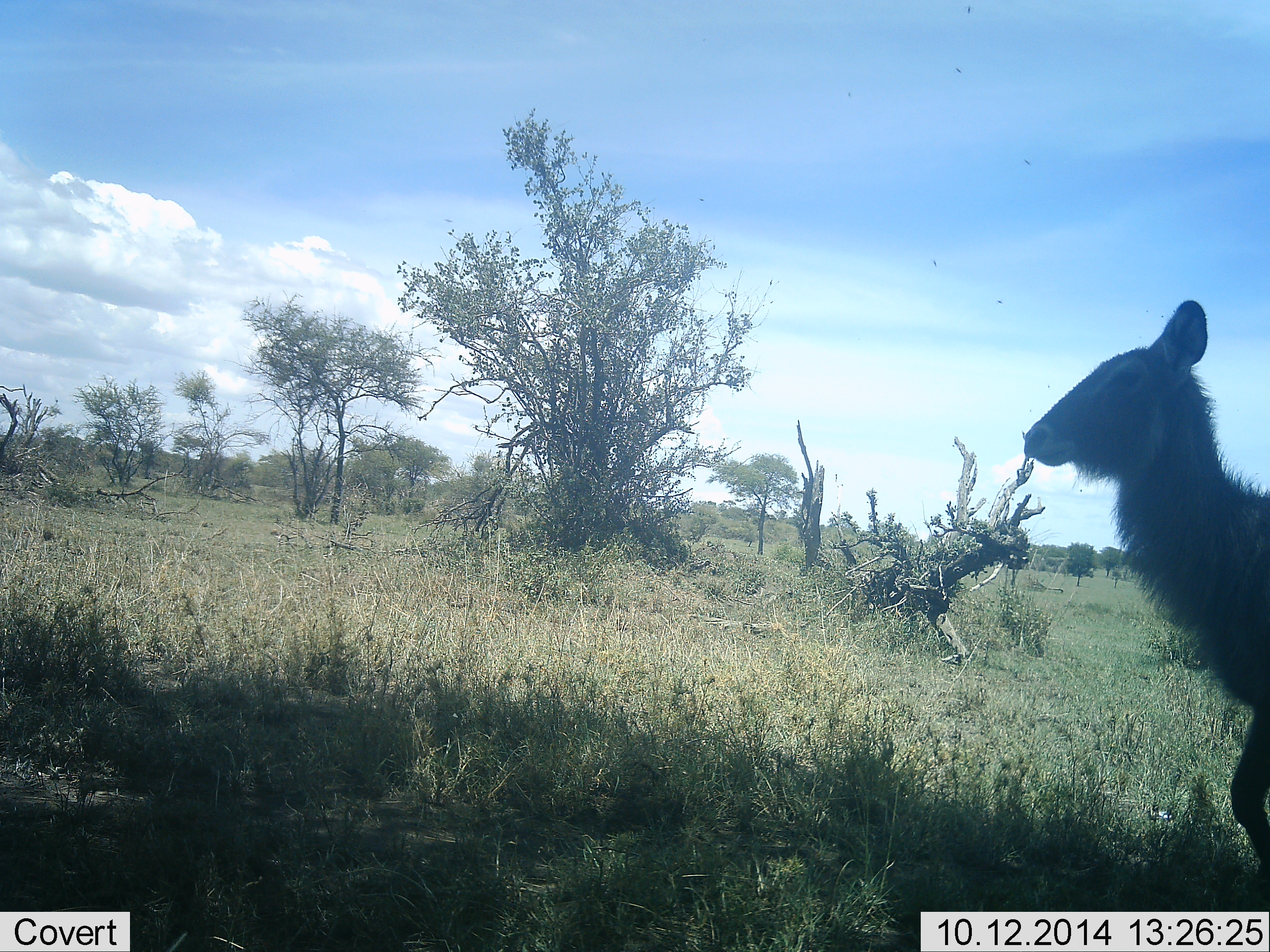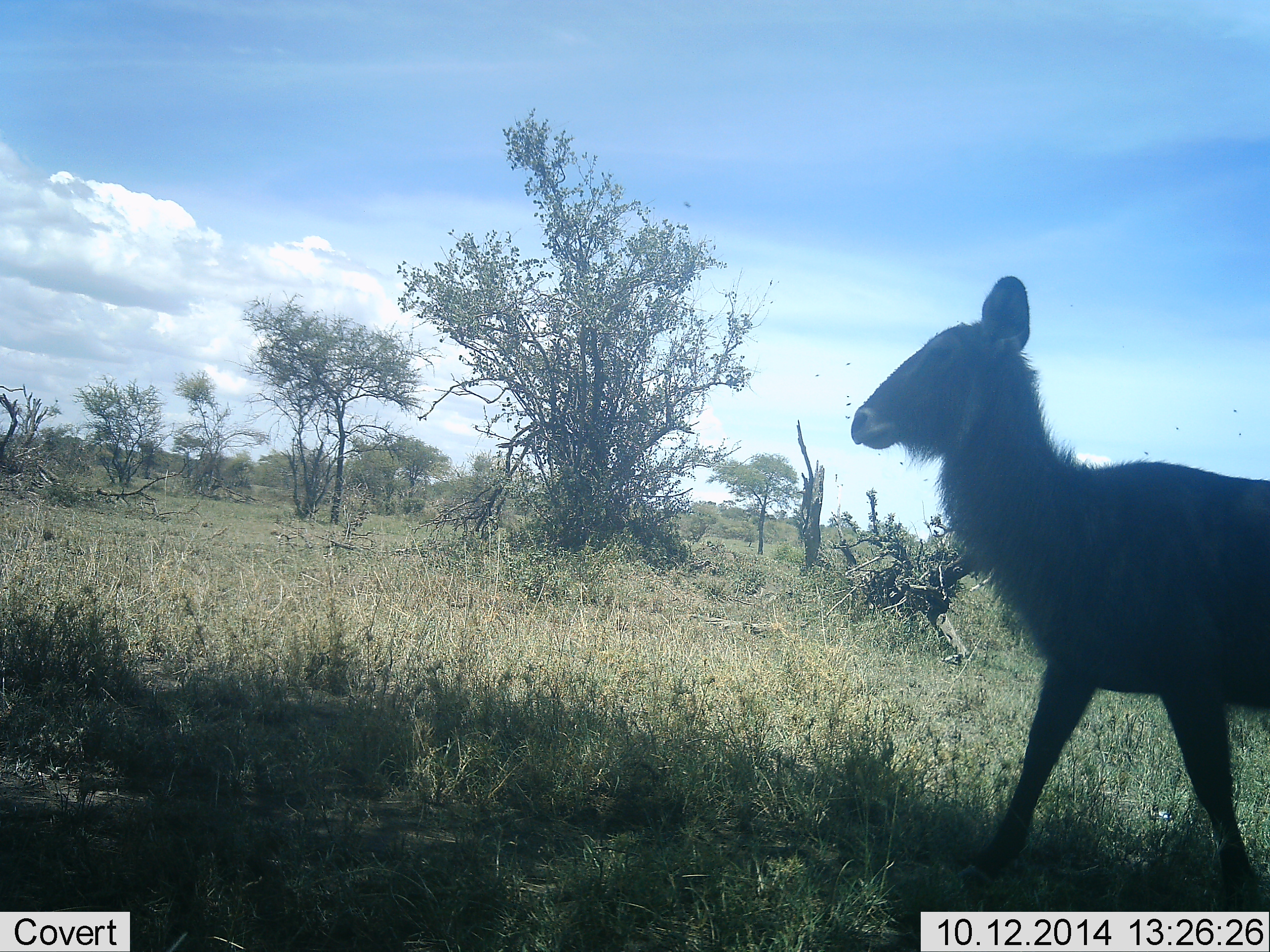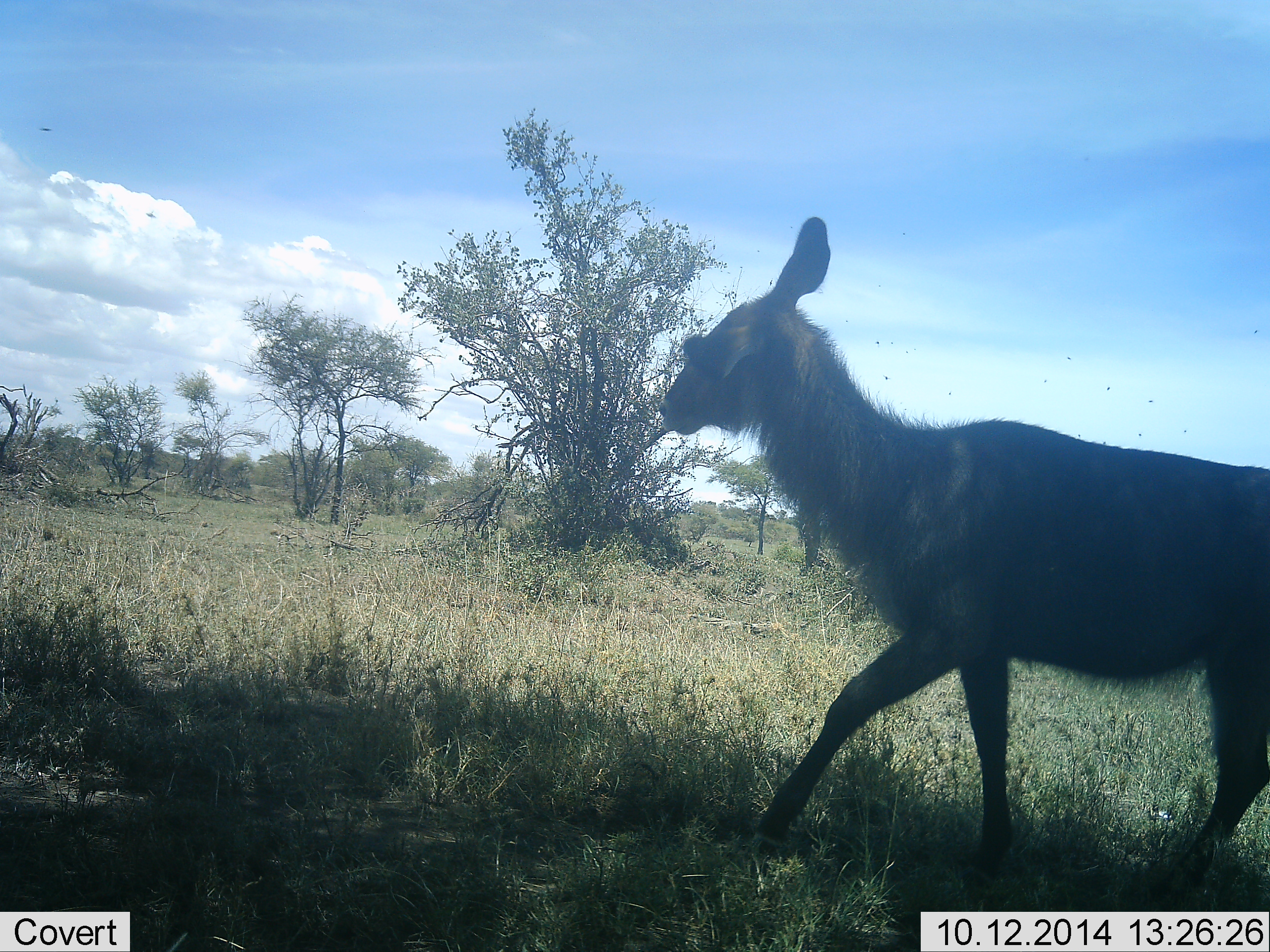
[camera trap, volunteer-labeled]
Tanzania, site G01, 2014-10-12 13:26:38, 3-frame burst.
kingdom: Animalia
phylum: Chordata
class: Mammalia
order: Artiodactyla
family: Bovidae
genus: Kobus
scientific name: Kobus ellipsiprymnus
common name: waterbuck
Waterbuck (Kobus ellipsiprymnus), count 1. Behavior (volunteer vote fractions): standing 8%, resting 0%, moving 92%, interacting 0%. Young present (vote fraction): 8%. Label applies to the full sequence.